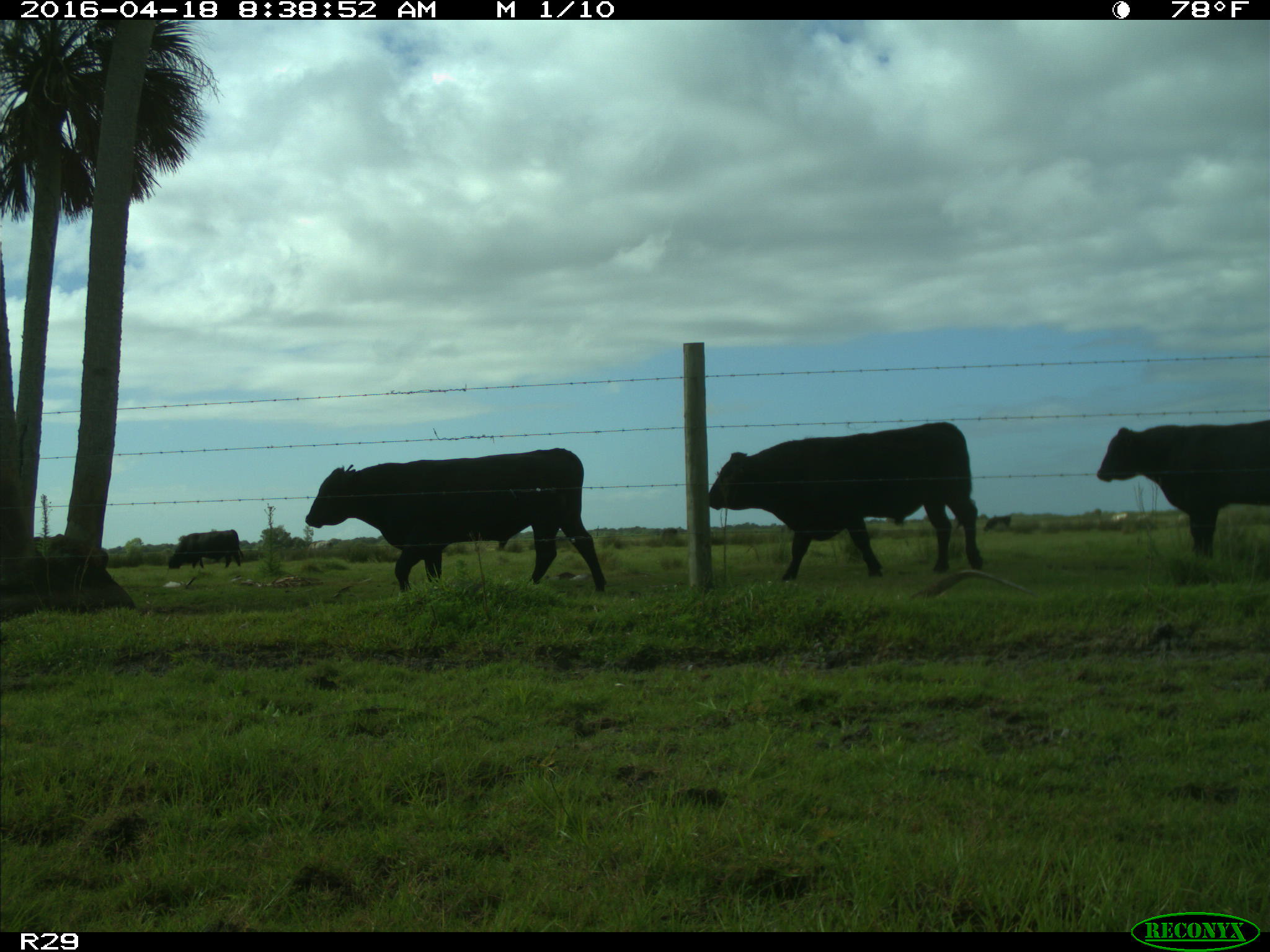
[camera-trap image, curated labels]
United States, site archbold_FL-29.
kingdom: Animalia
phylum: Chordata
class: Mammalia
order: Artiodactyla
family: Bovidae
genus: Bos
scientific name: Bos taurus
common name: domestic cow